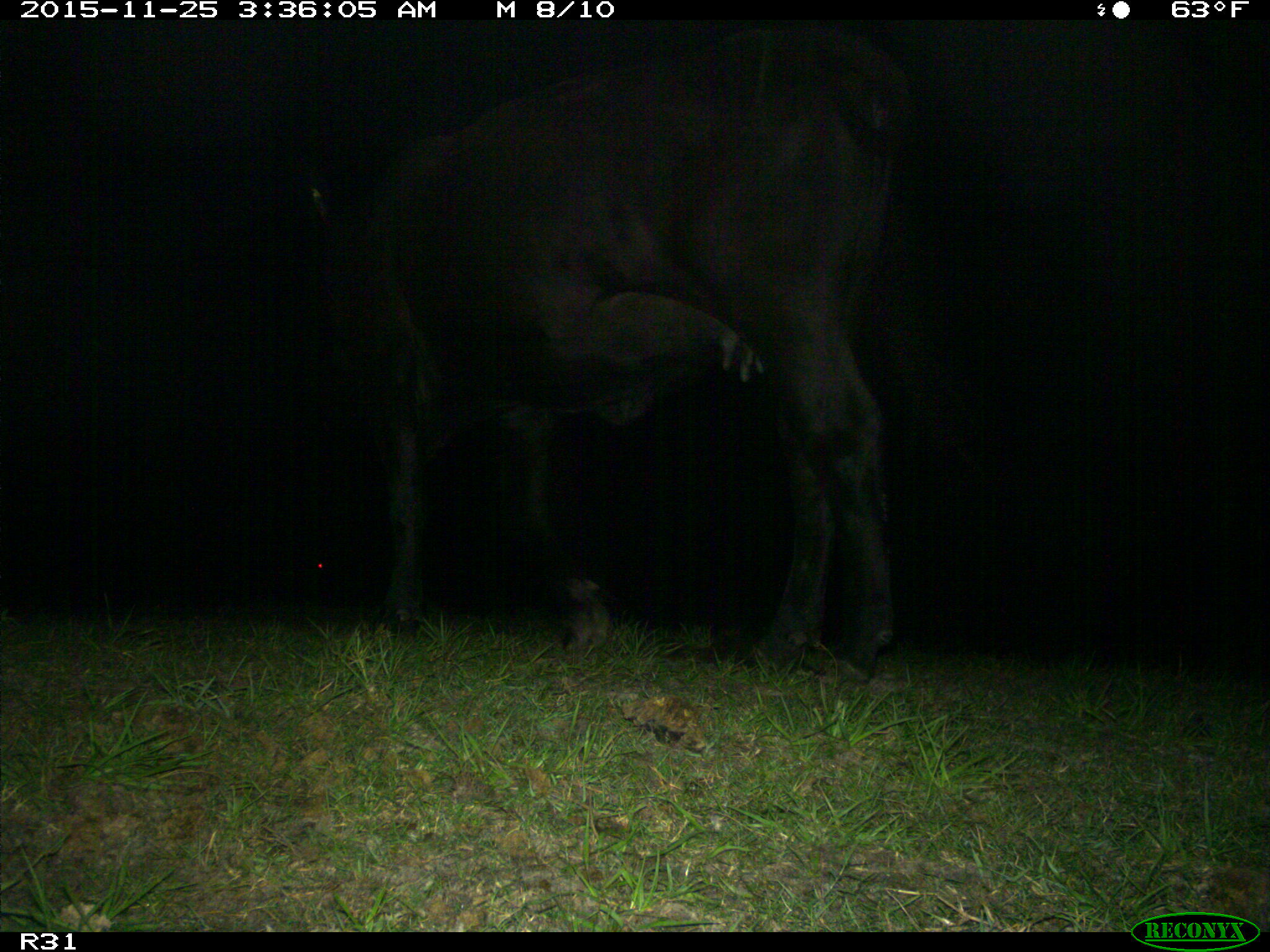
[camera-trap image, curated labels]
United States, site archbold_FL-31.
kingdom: Animalia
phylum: Chordata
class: Mammalia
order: Artiodactyla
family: Bovidae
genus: Bos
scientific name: Bos taurus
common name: domestic cow